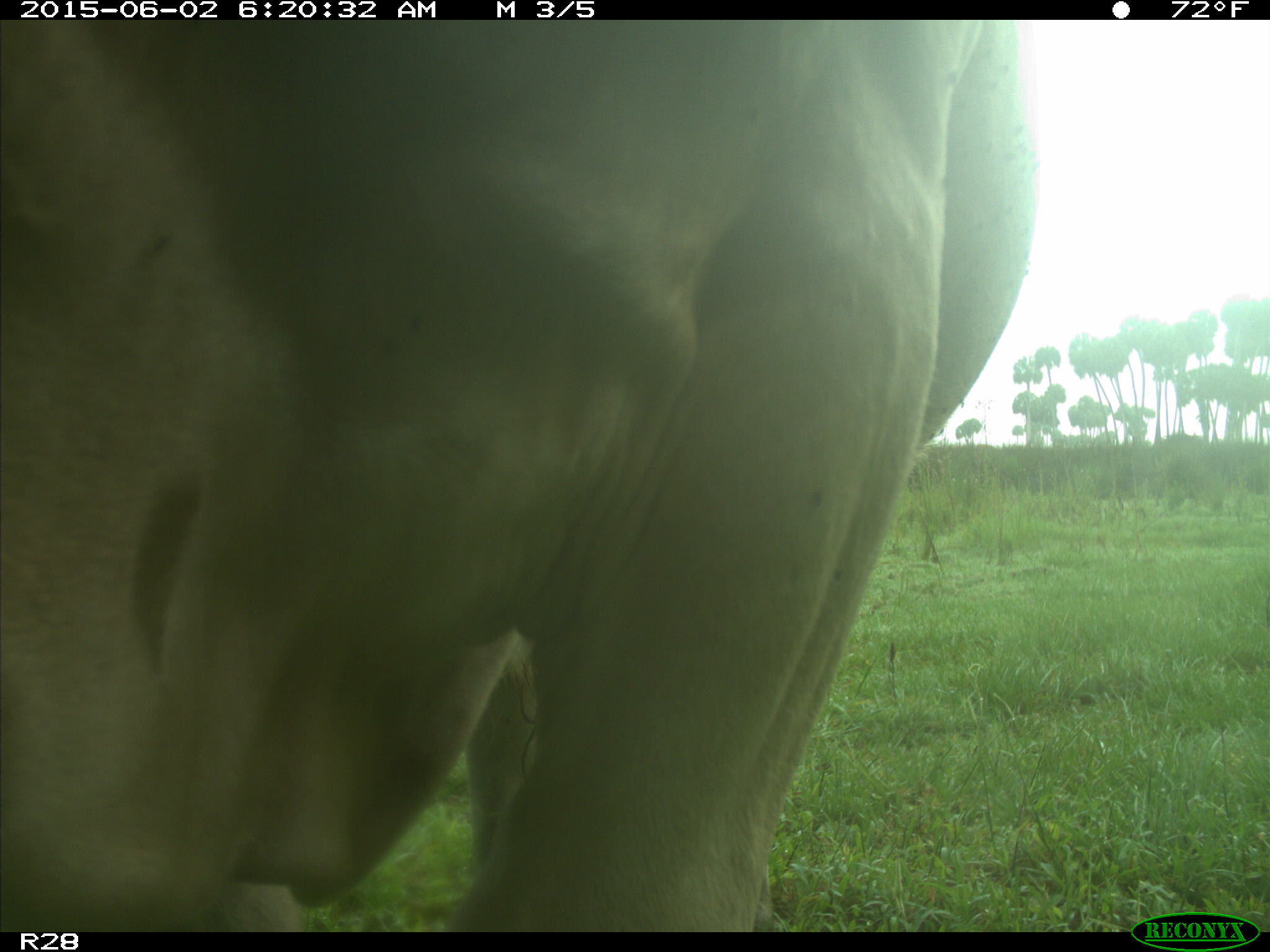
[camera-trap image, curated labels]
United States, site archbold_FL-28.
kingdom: Animalia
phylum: Chordata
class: Mammalia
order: Artiodactyla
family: Bovidae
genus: Bos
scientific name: Bos taurus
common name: domestic cow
Bos taurus (domestic cow).